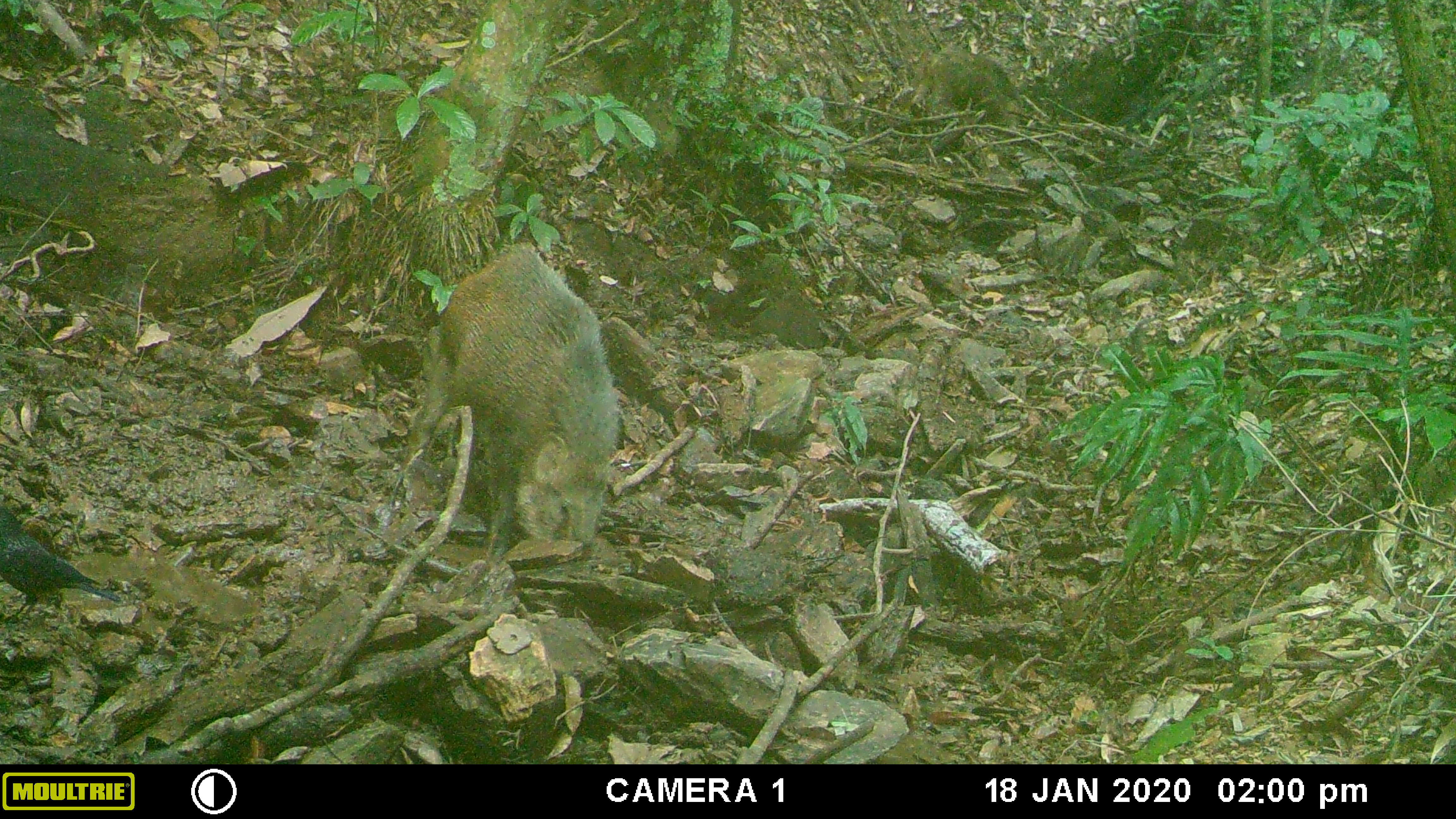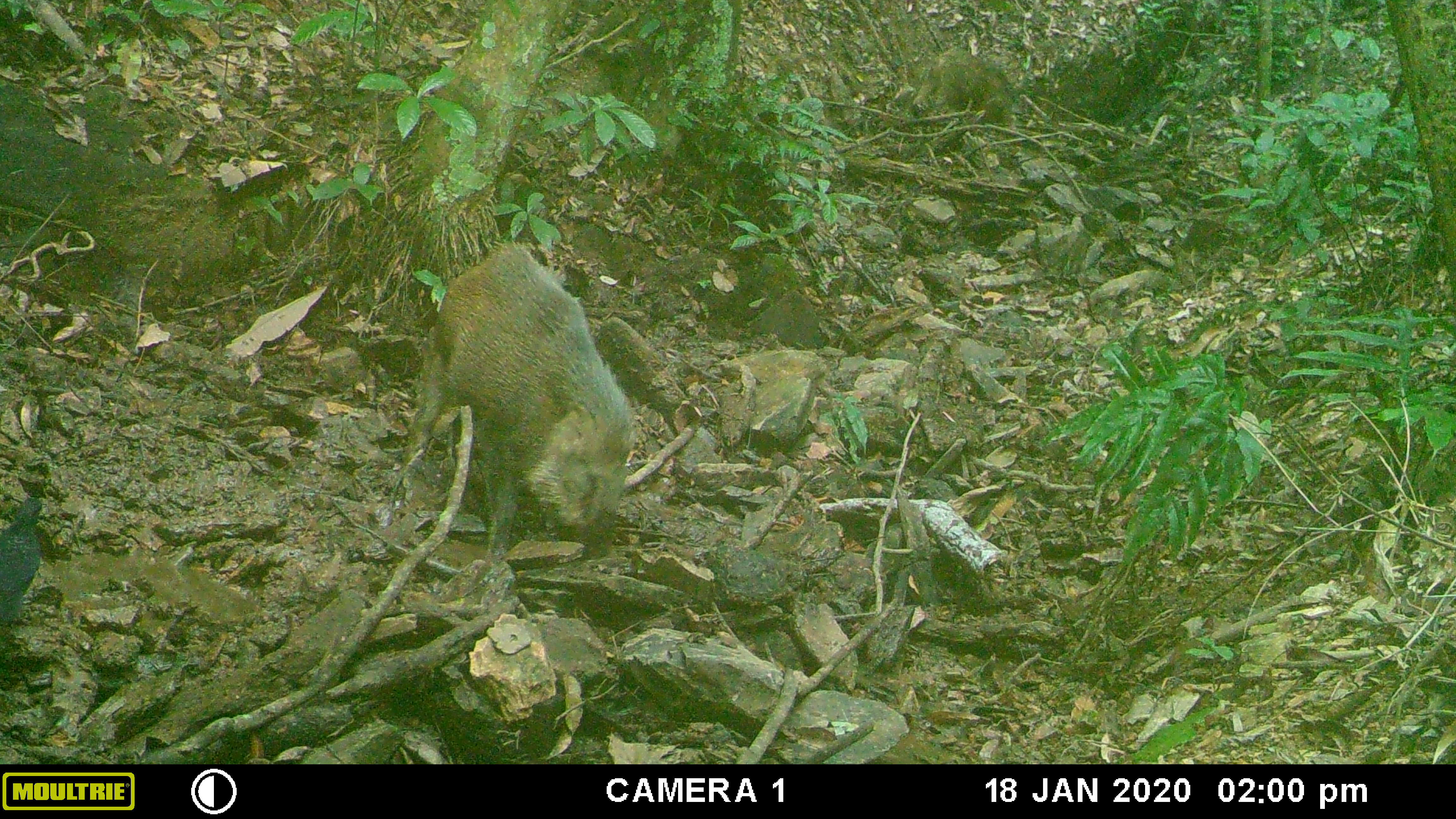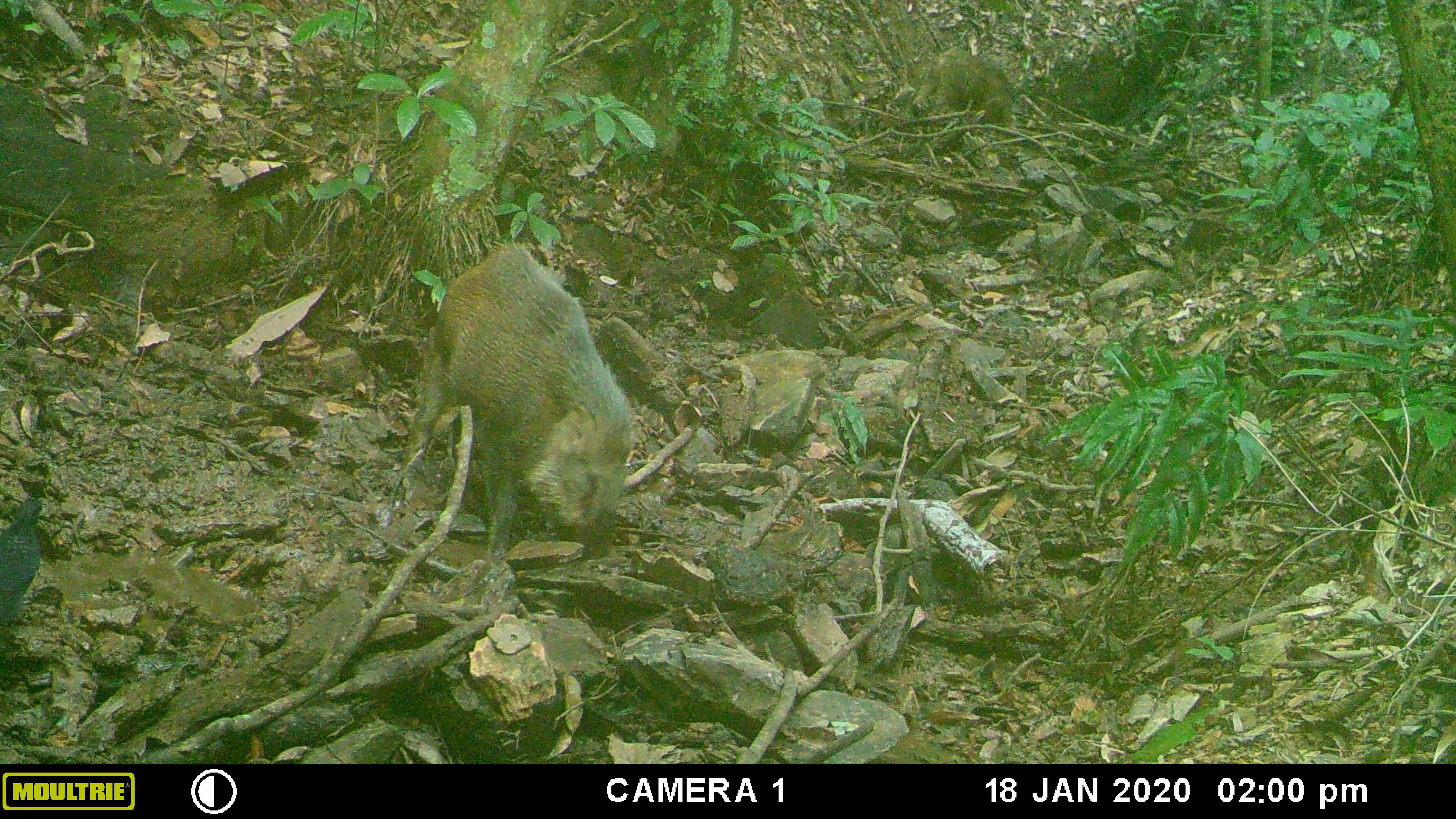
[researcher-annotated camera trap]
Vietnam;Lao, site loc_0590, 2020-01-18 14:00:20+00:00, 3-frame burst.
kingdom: Animalia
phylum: Chordata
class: Mammalia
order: Artiodactyla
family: Suidae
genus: Sus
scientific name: Sus scrofa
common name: eurasian wild pig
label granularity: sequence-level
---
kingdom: Animalia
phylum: Chordata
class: Aves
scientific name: Aves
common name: bird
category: unidentified bird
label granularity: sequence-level